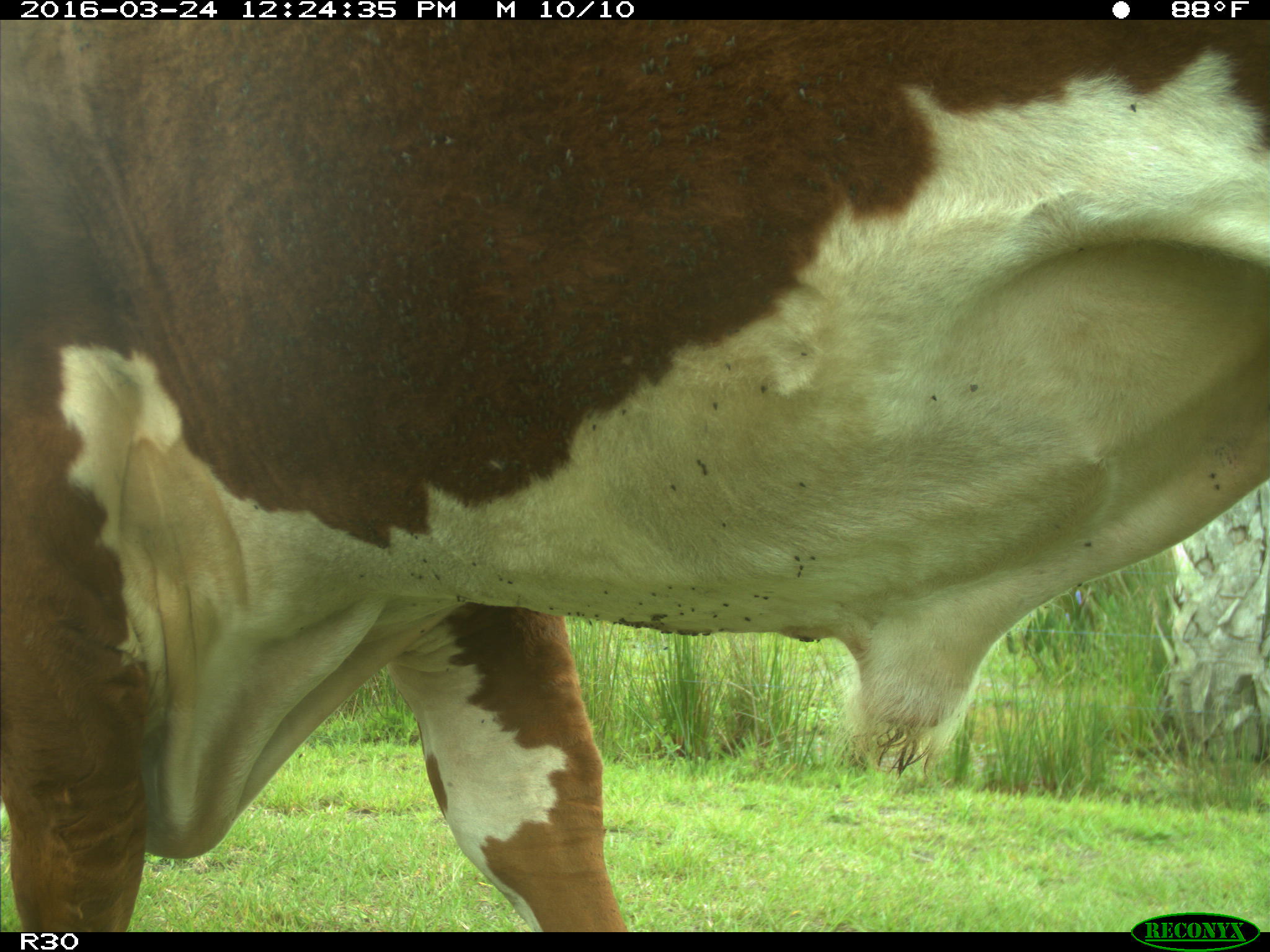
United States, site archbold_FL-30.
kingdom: Animalia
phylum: Chordata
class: Mammalia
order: Artiodactyla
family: Bovidae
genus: Bos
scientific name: Bos taurus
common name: domestic cow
Bos taurus (domestic cow).